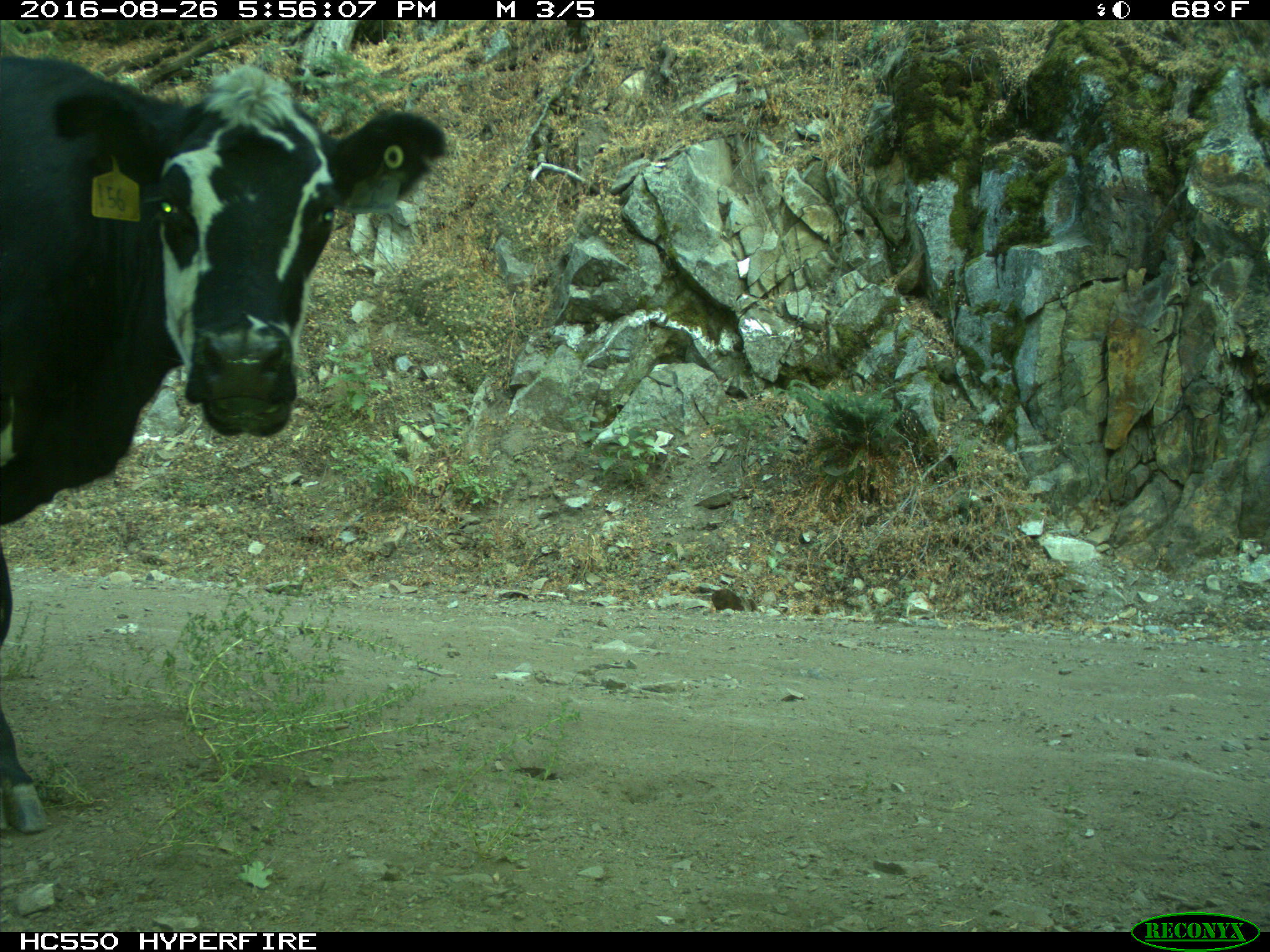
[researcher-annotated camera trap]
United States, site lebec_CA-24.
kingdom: Animalia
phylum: Chordata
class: Mammalia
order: Artiodactyla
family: Bovidae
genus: Bos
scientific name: Bos taurus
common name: domestic cow